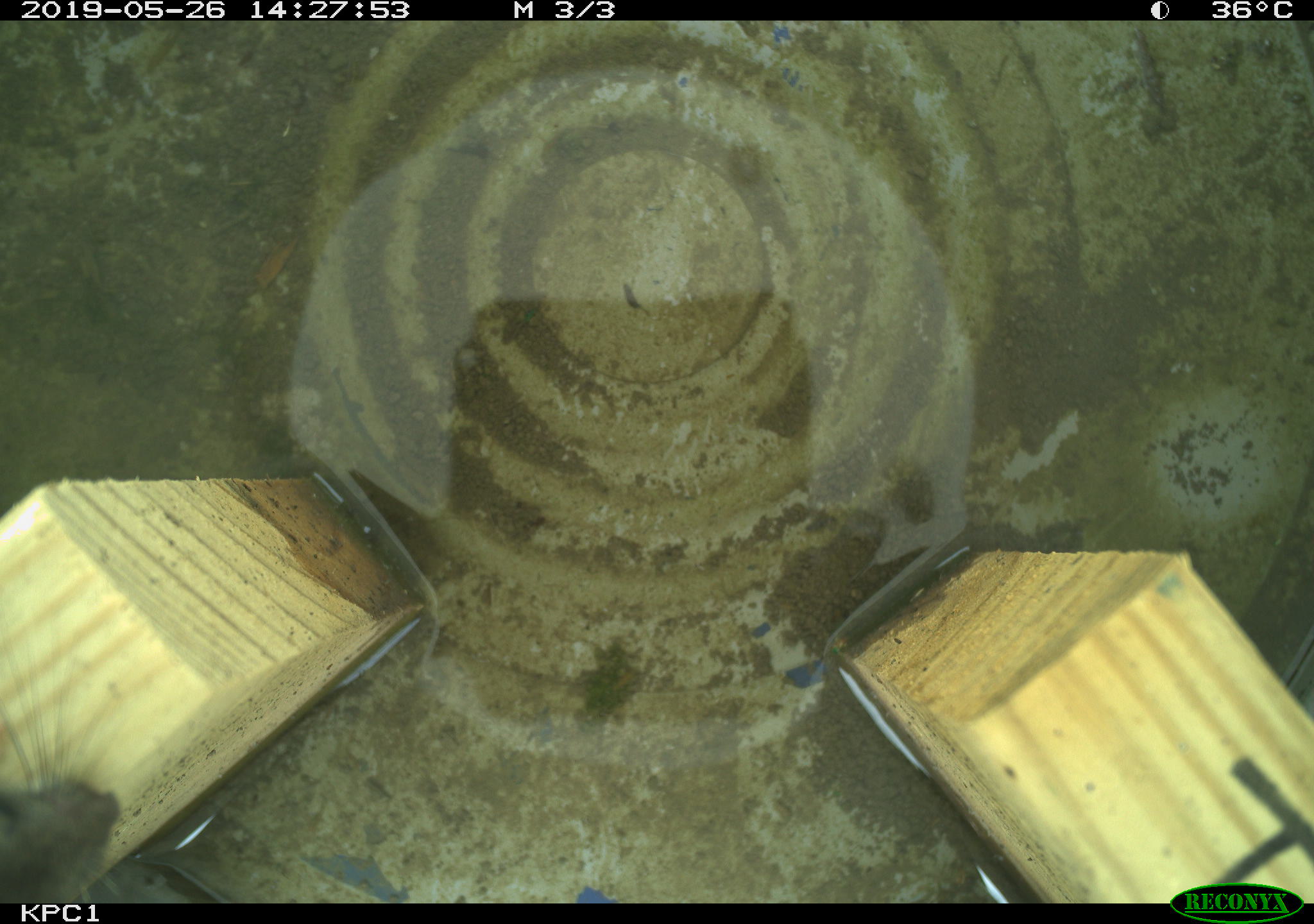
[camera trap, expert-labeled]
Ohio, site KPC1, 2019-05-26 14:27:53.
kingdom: Animalia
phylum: Chordata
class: Mammalia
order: Rodentia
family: Cricetidae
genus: Peromyscus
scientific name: Peromyscus leucopus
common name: white-footed mouse